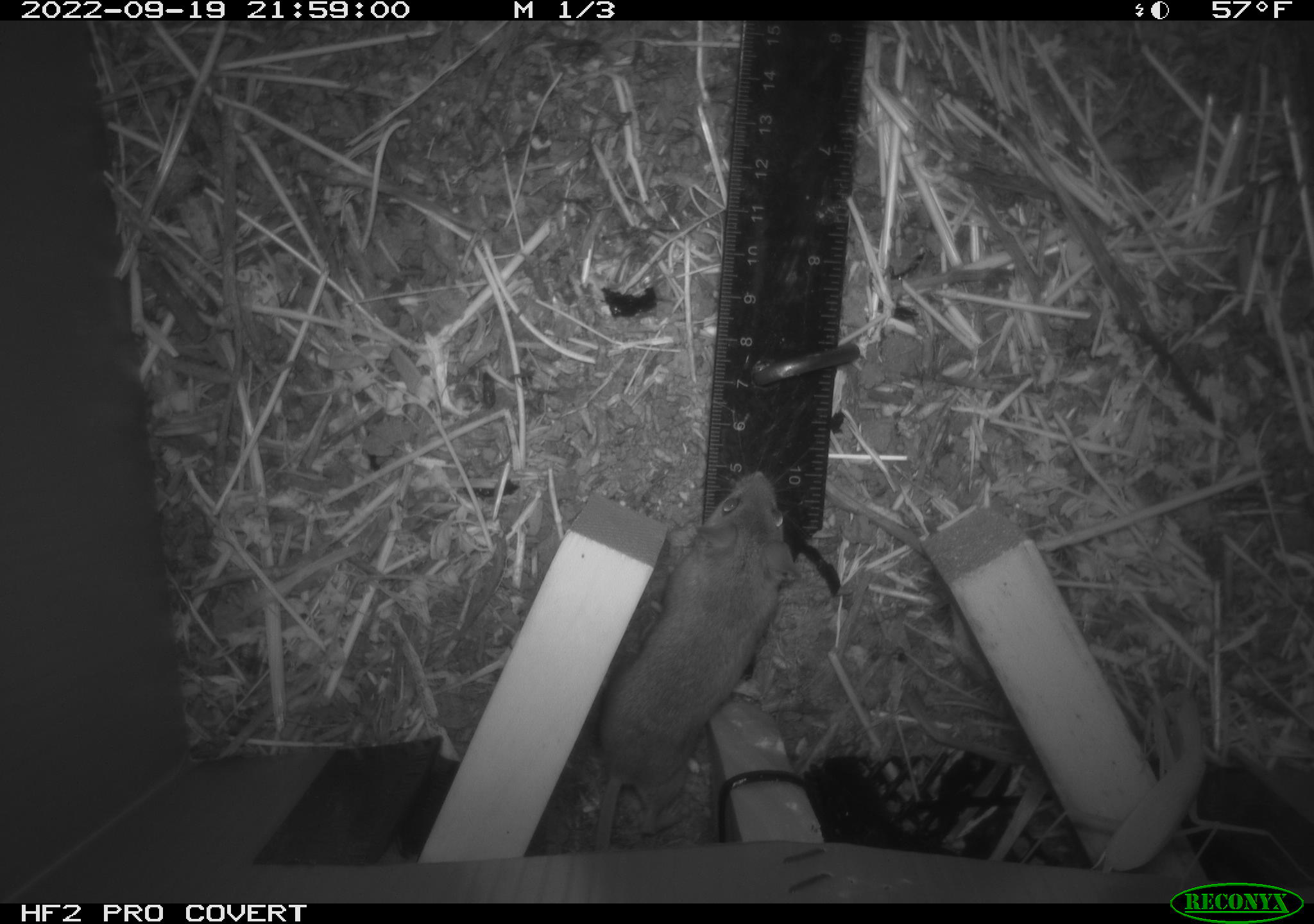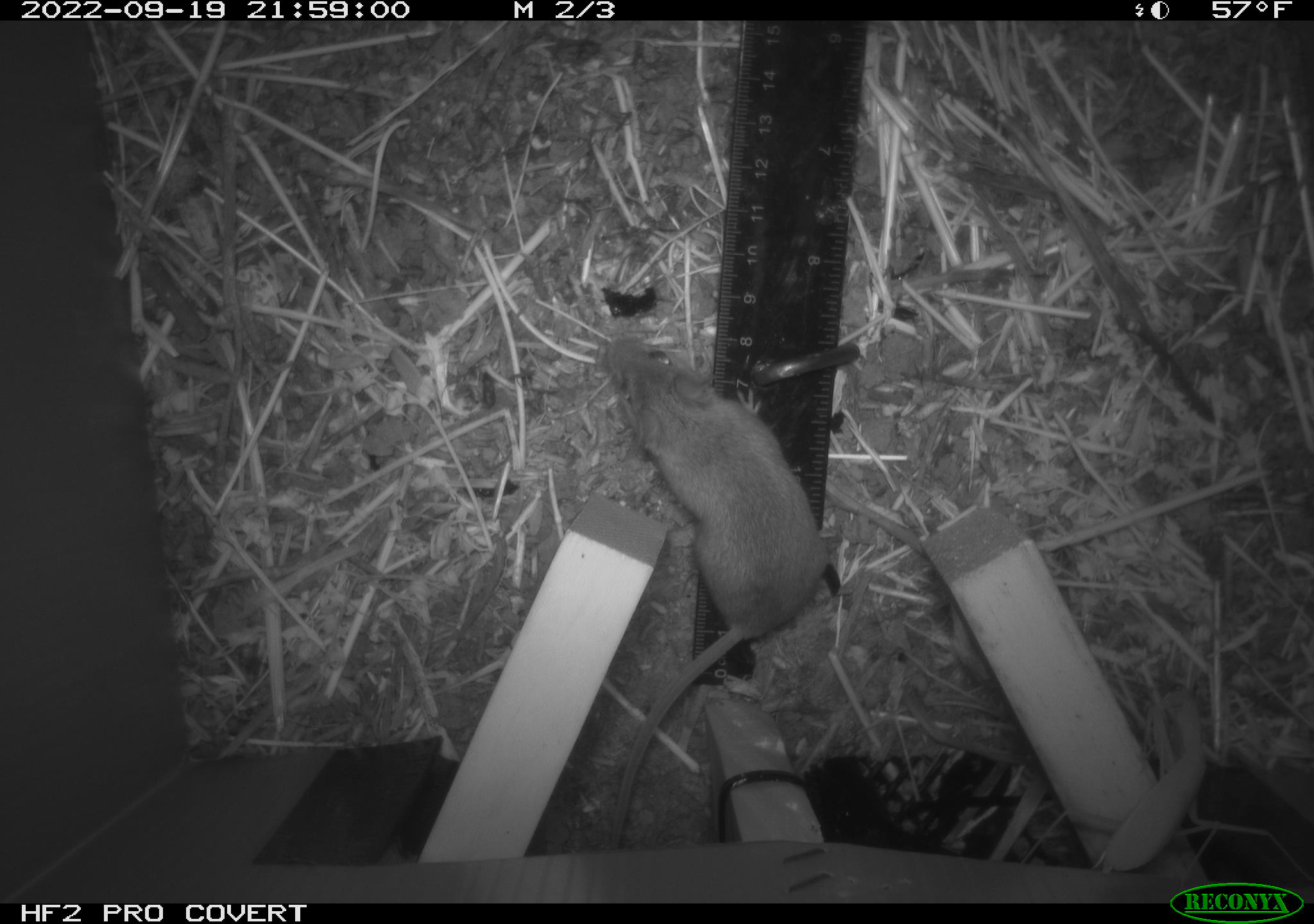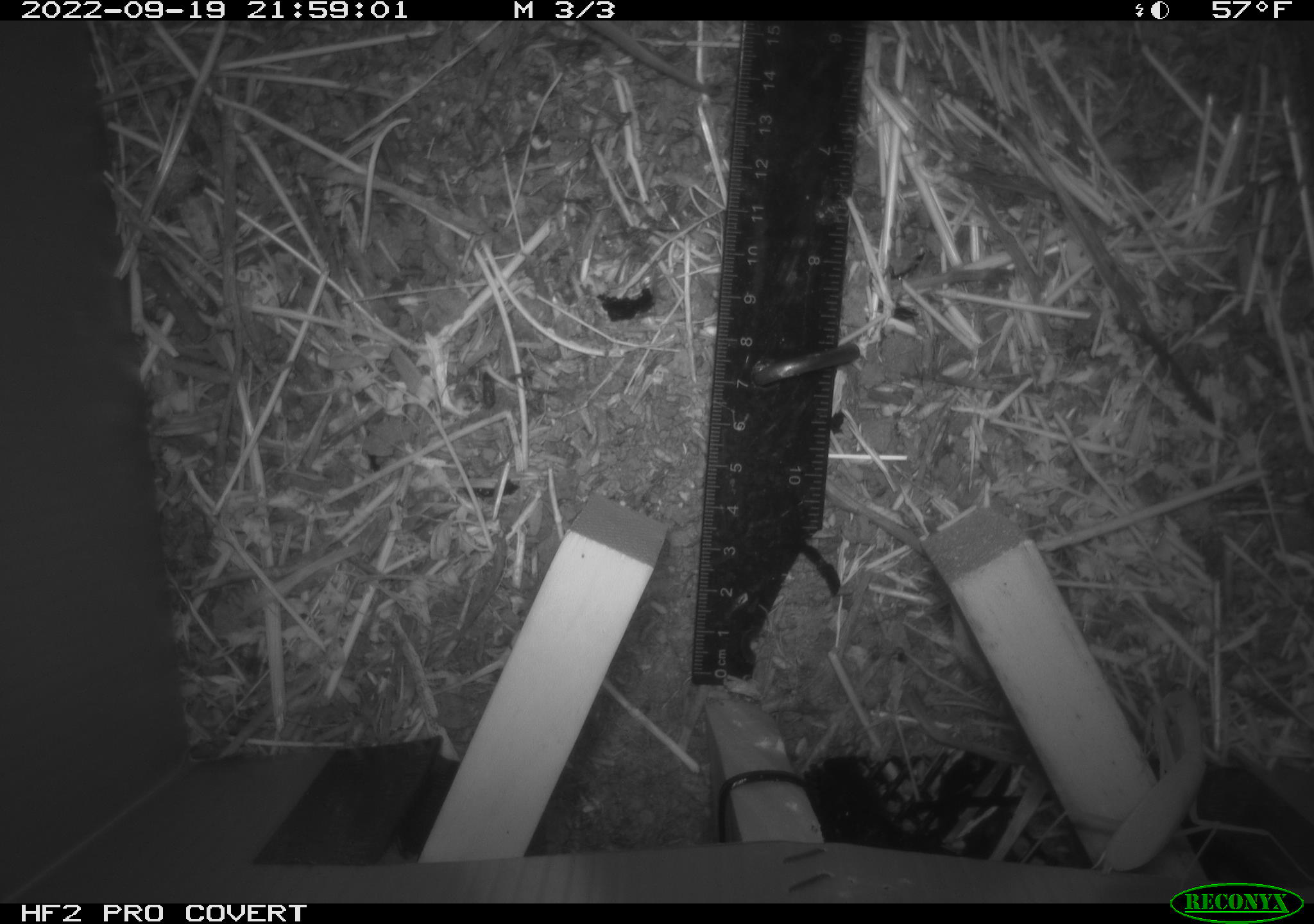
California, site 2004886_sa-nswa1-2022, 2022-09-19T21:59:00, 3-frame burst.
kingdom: Animalia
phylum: Chordata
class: Mammalia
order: Rodentia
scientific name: Rodentia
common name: rodent